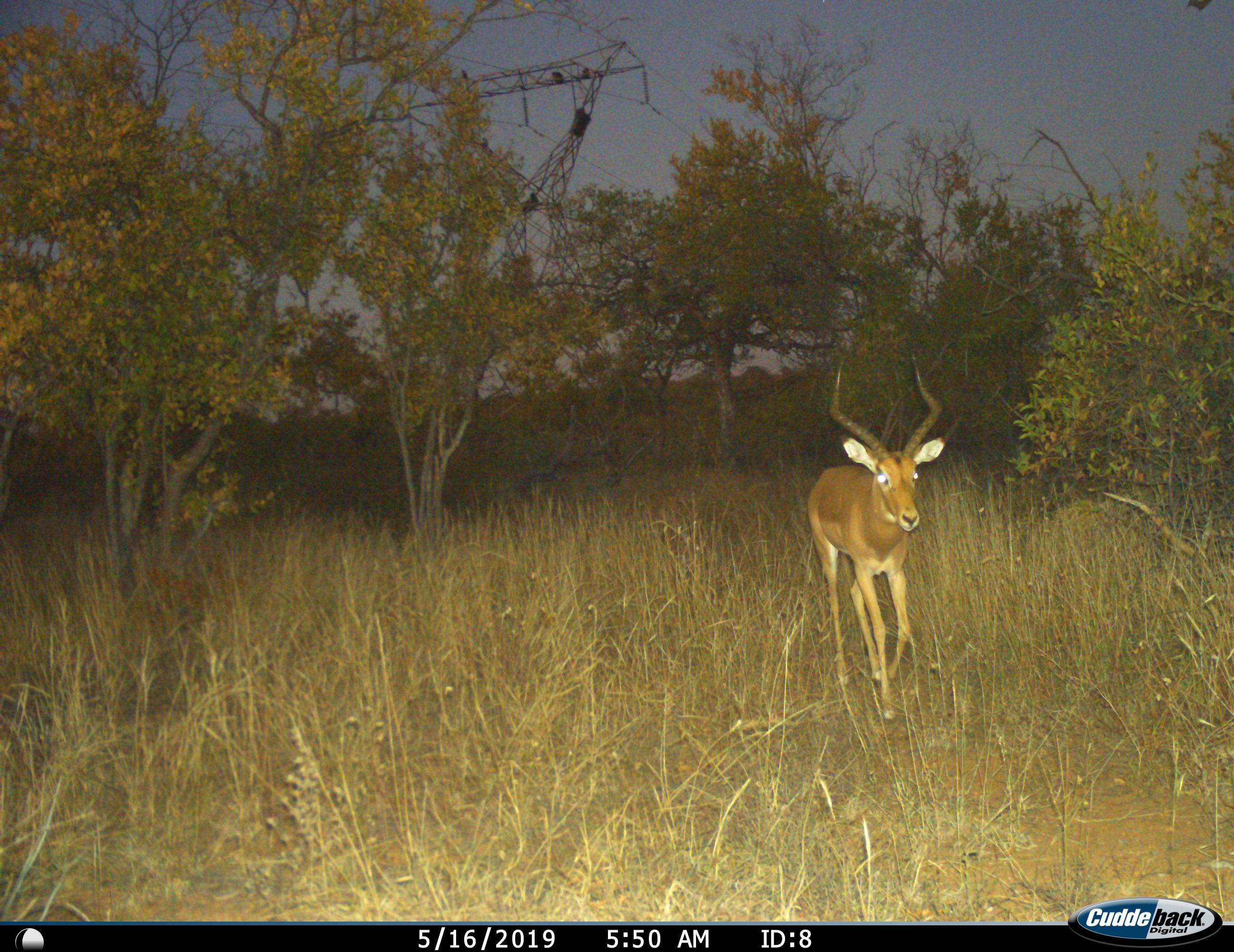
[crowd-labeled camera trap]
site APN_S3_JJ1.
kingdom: Animalia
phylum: Chordata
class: Mammalia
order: Artiodactyla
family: Bovidae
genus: Aepyceros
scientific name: Aepyceros melampus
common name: impala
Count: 1.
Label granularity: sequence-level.